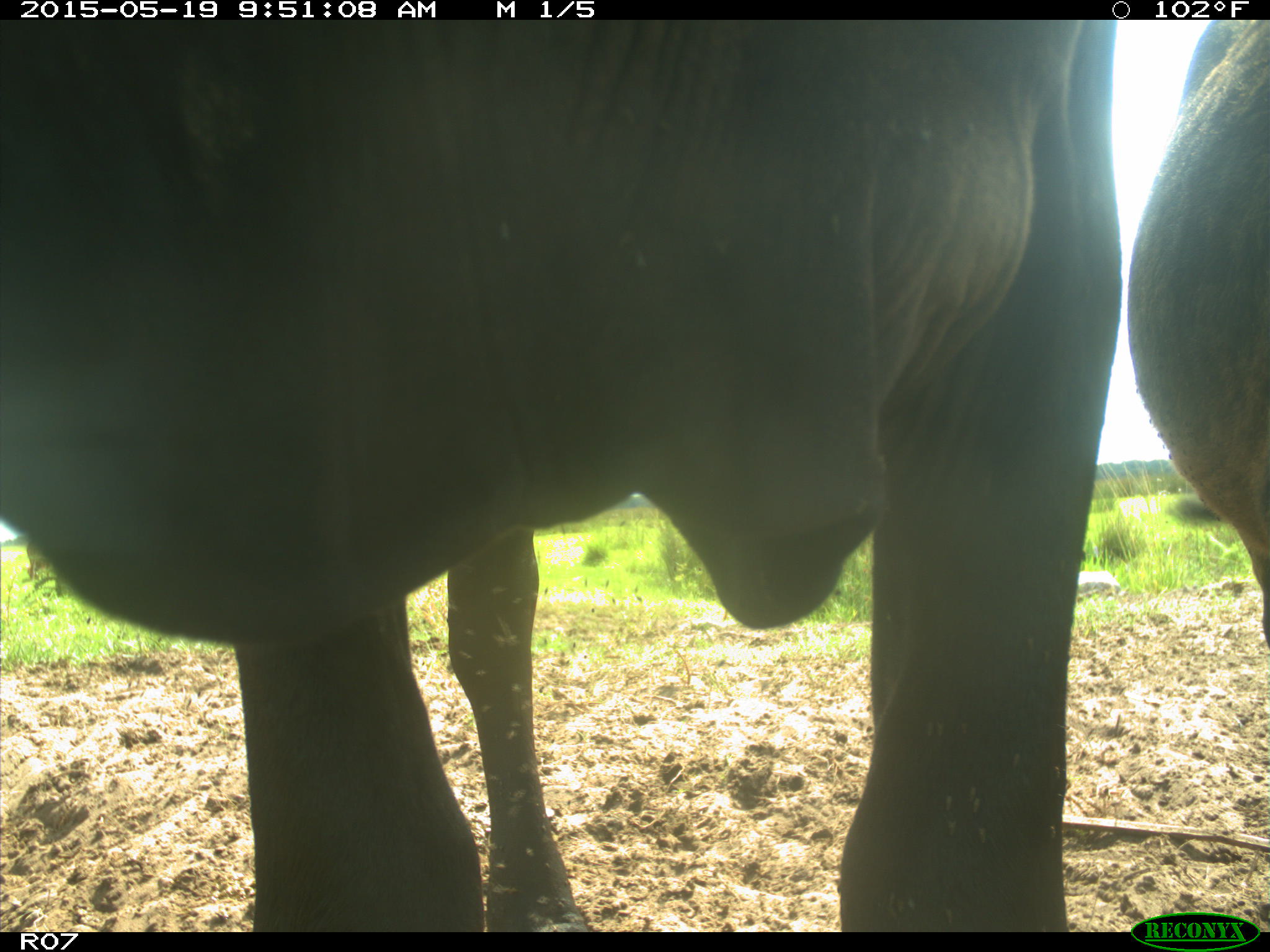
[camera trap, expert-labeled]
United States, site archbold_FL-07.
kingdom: Animalia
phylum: Chordata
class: Mammalia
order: Artiodactyla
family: Bovidae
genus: Bos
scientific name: Bos taurus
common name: domestic cow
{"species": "Bos taurus (domestic cow)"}